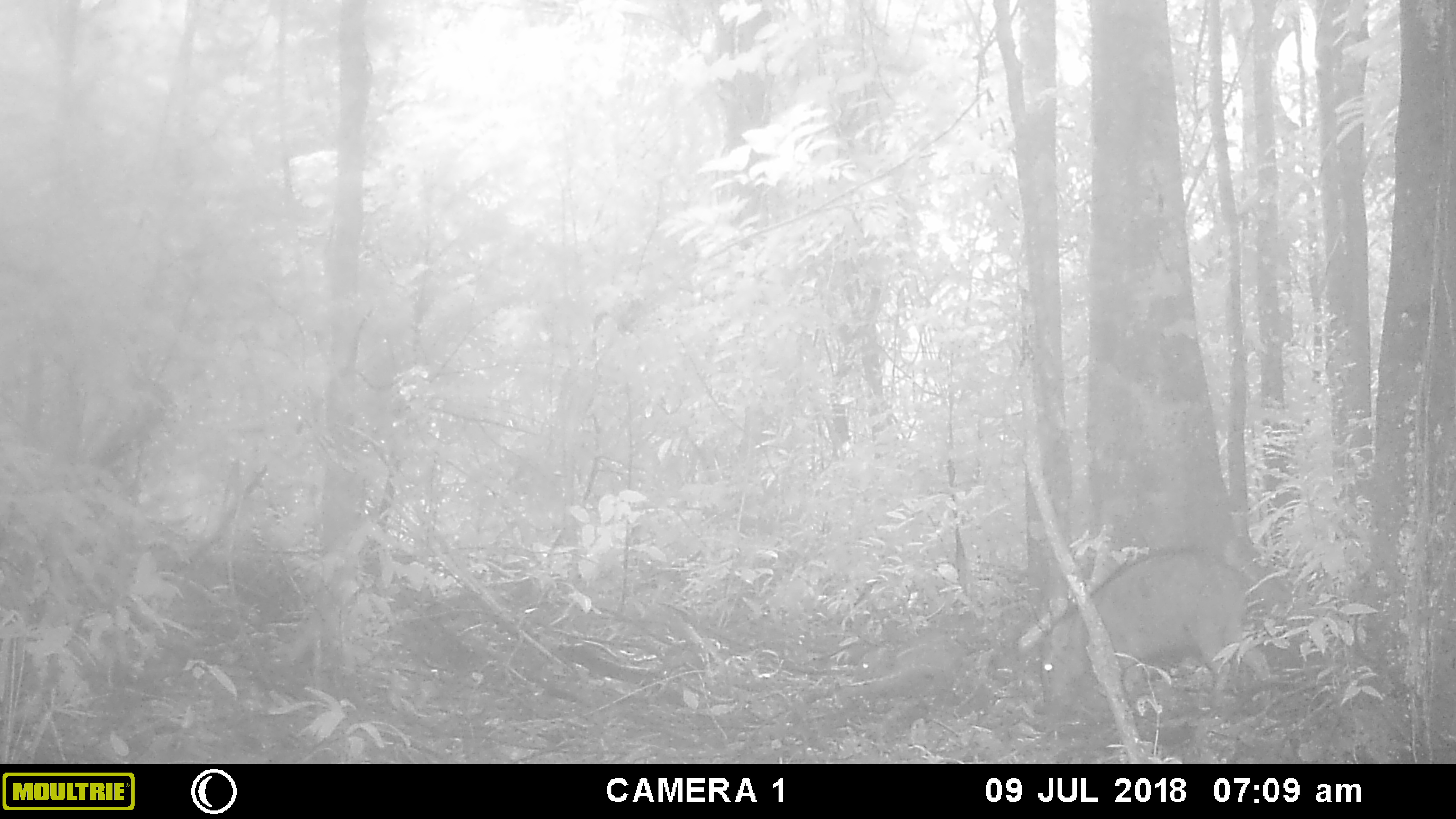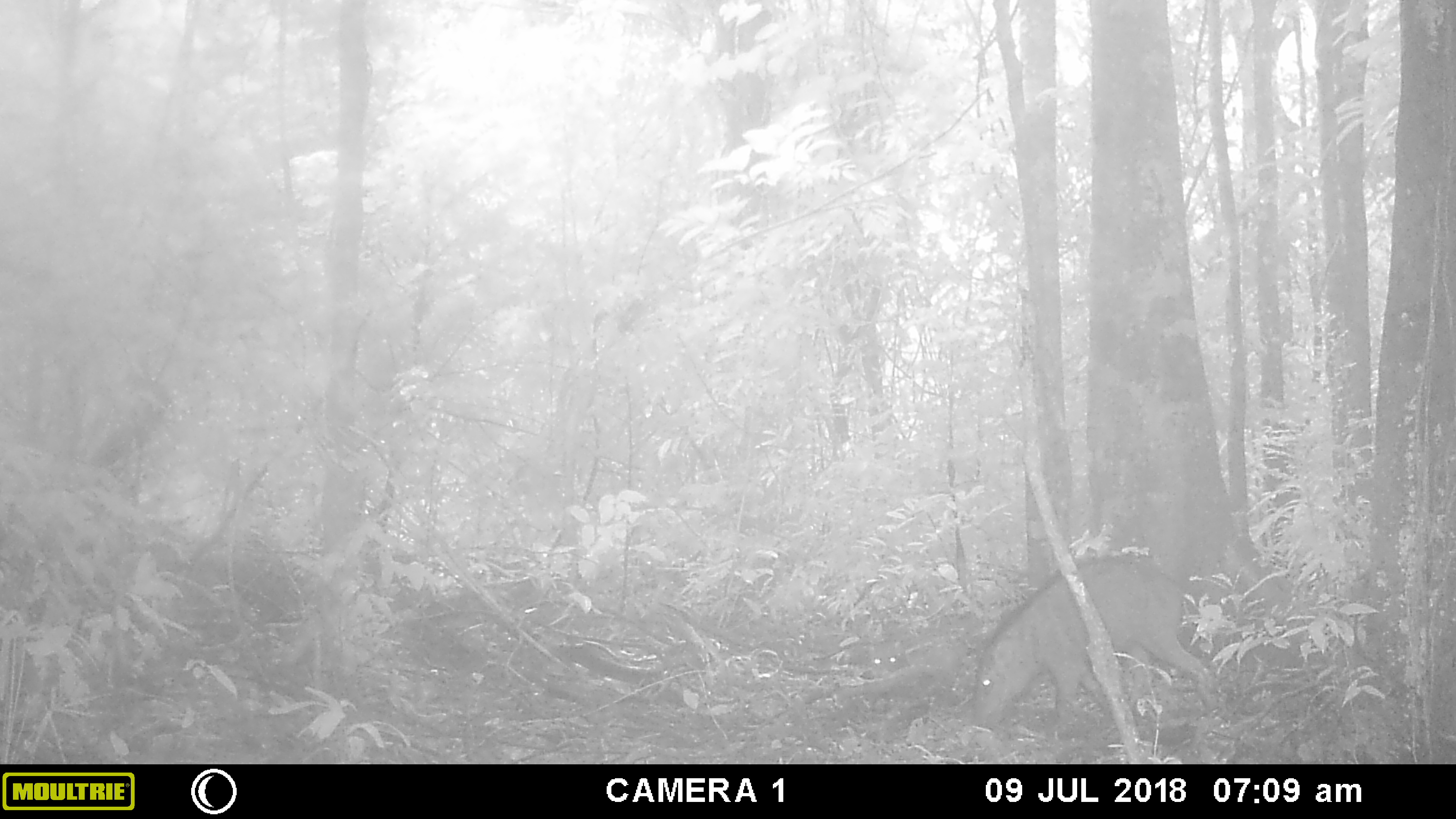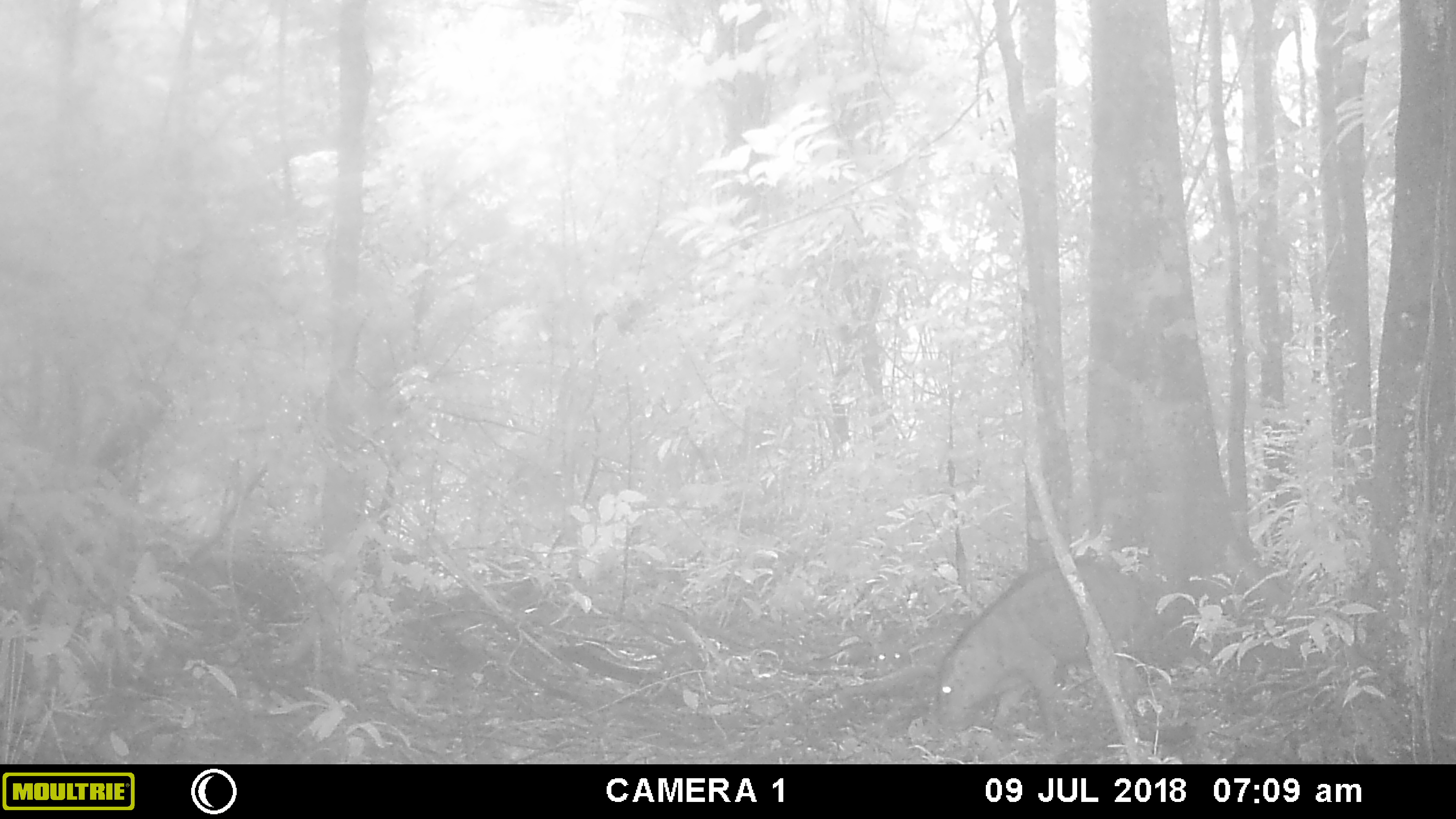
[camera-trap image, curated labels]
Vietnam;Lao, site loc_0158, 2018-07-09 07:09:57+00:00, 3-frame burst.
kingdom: Animalia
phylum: Chordata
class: Mammalia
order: Artiodactyla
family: Suidae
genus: Sus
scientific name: Sus scrofa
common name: eurasian wild pig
Eurasian wild pig (Sus scrofa). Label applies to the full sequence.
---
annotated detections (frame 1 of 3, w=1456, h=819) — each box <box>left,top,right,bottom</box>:
eurasian wild pig: <box>1037,547,1272,731</box>; <box>852,633,968,699</box>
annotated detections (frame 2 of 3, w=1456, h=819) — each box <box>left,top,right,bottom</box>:
eurasian wild pig: <box>971,555,1214,729</box>; <box>865,628,961,694</box>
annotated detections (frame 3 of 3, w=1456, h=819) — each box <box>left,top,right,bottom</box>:
eurasian wild pig: <box>936,557,1145,741</box>; <box>870,613,979,679</box>